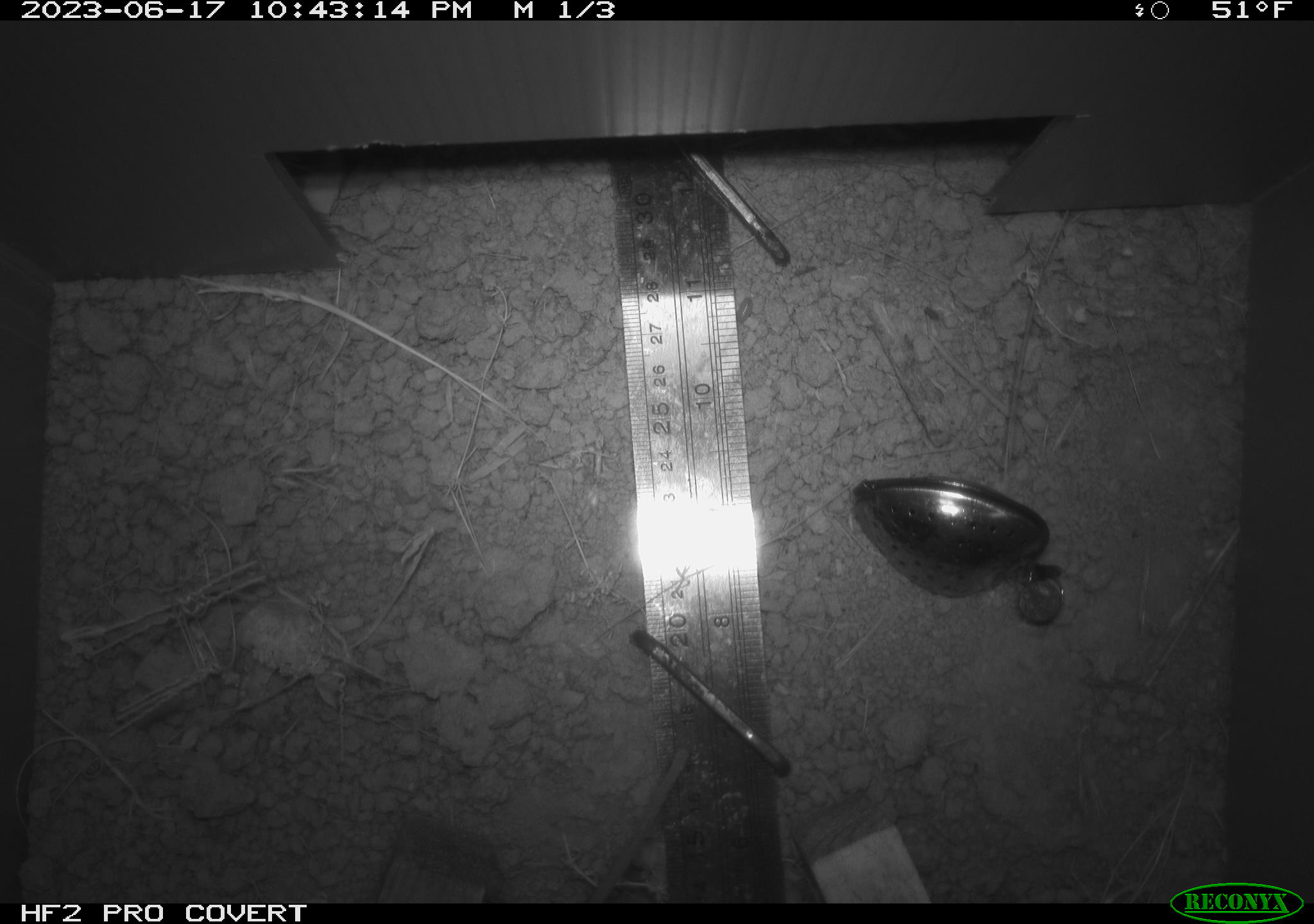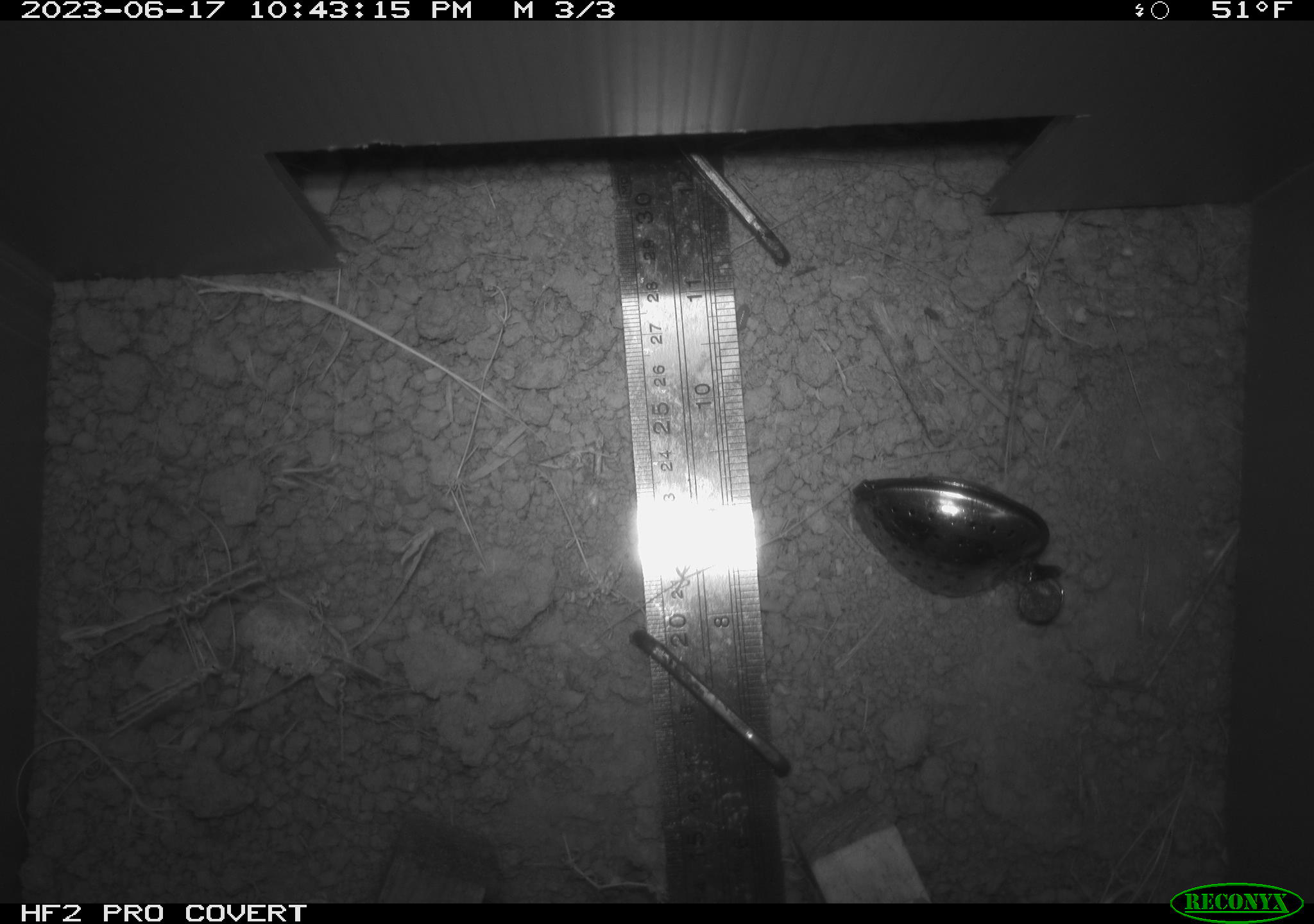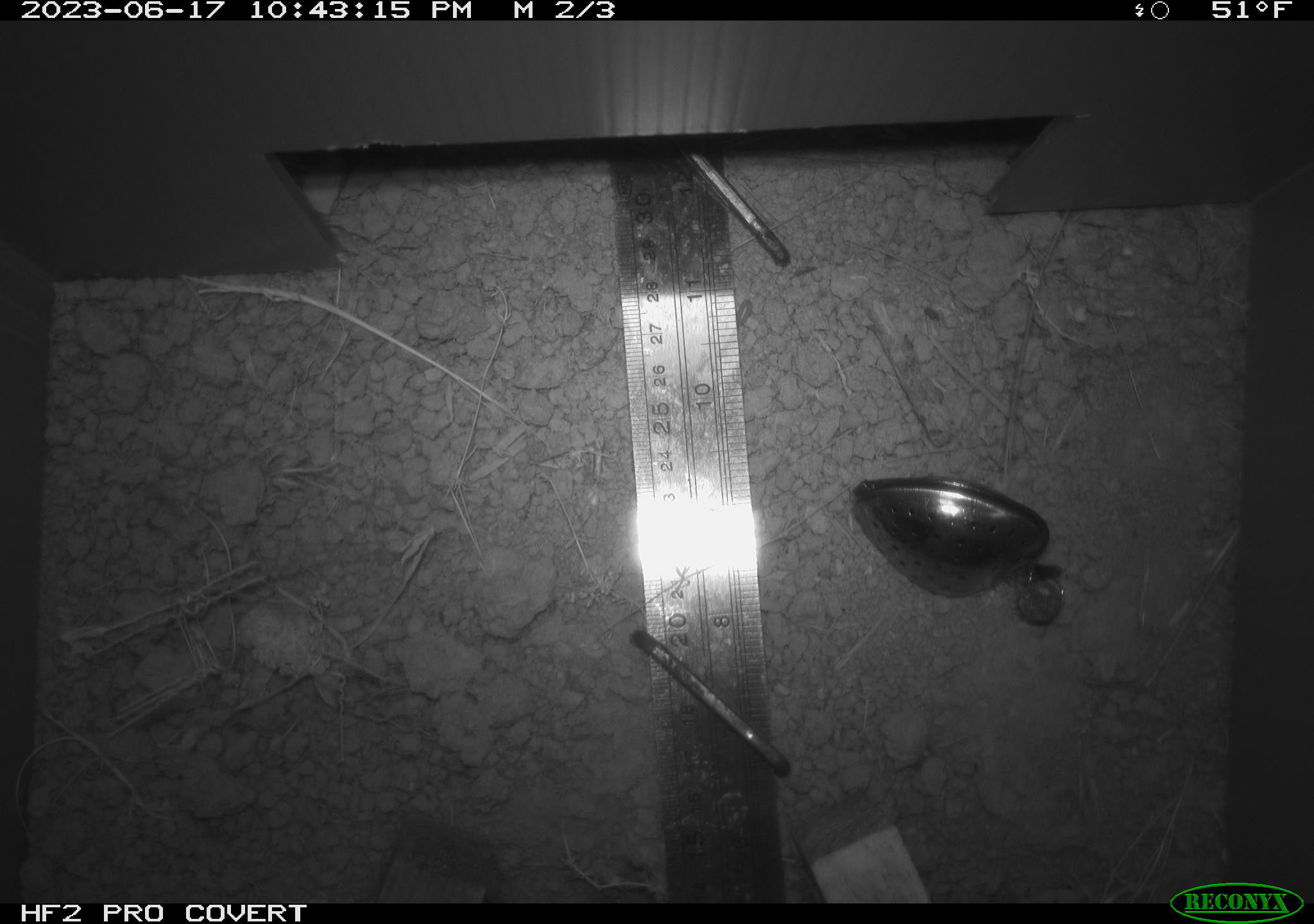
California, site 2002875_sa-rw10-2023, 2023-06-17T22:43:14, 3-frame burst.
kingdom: Animalia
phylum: Chordata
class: Mammalia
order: Rodentia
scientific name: Rodentia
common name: rodent